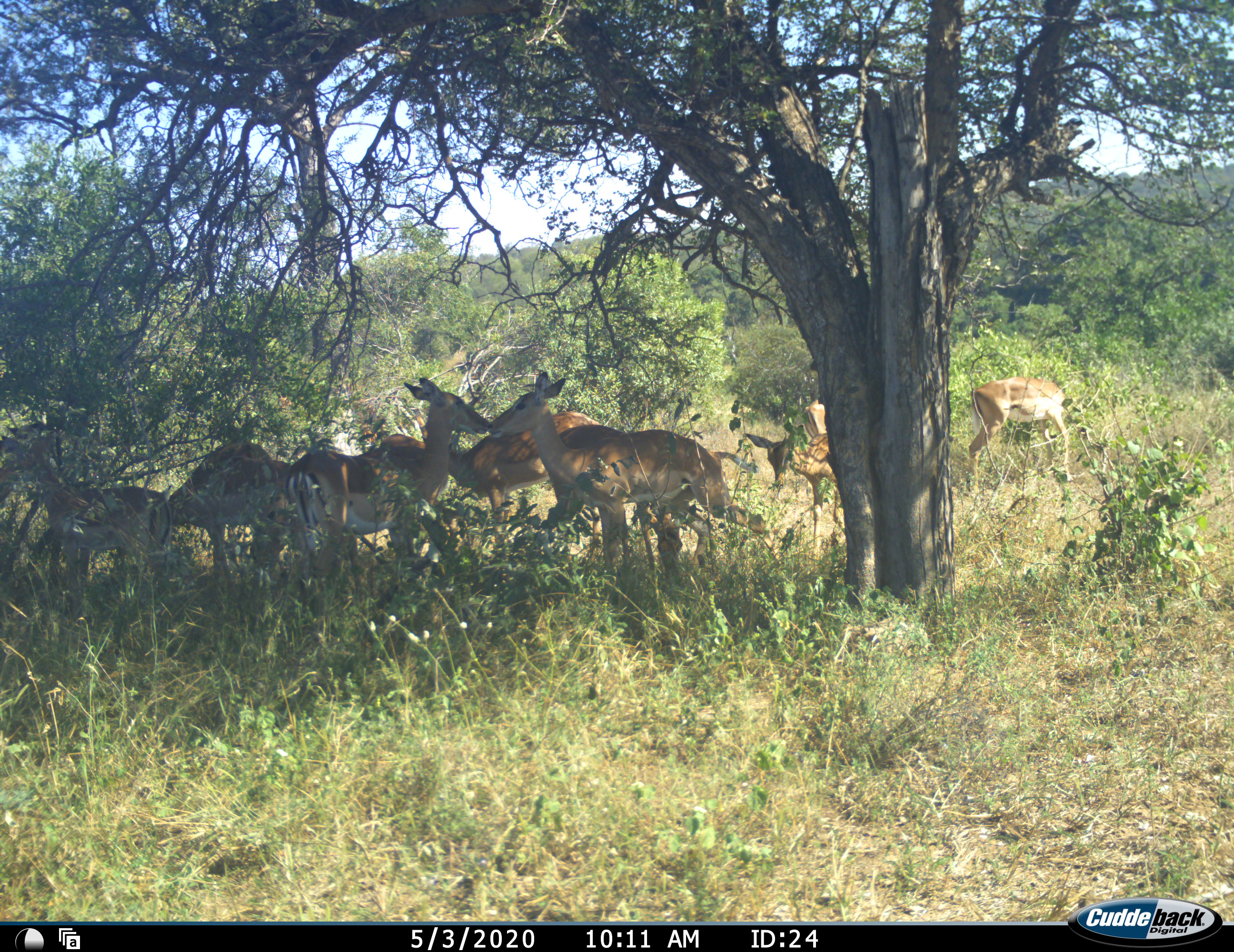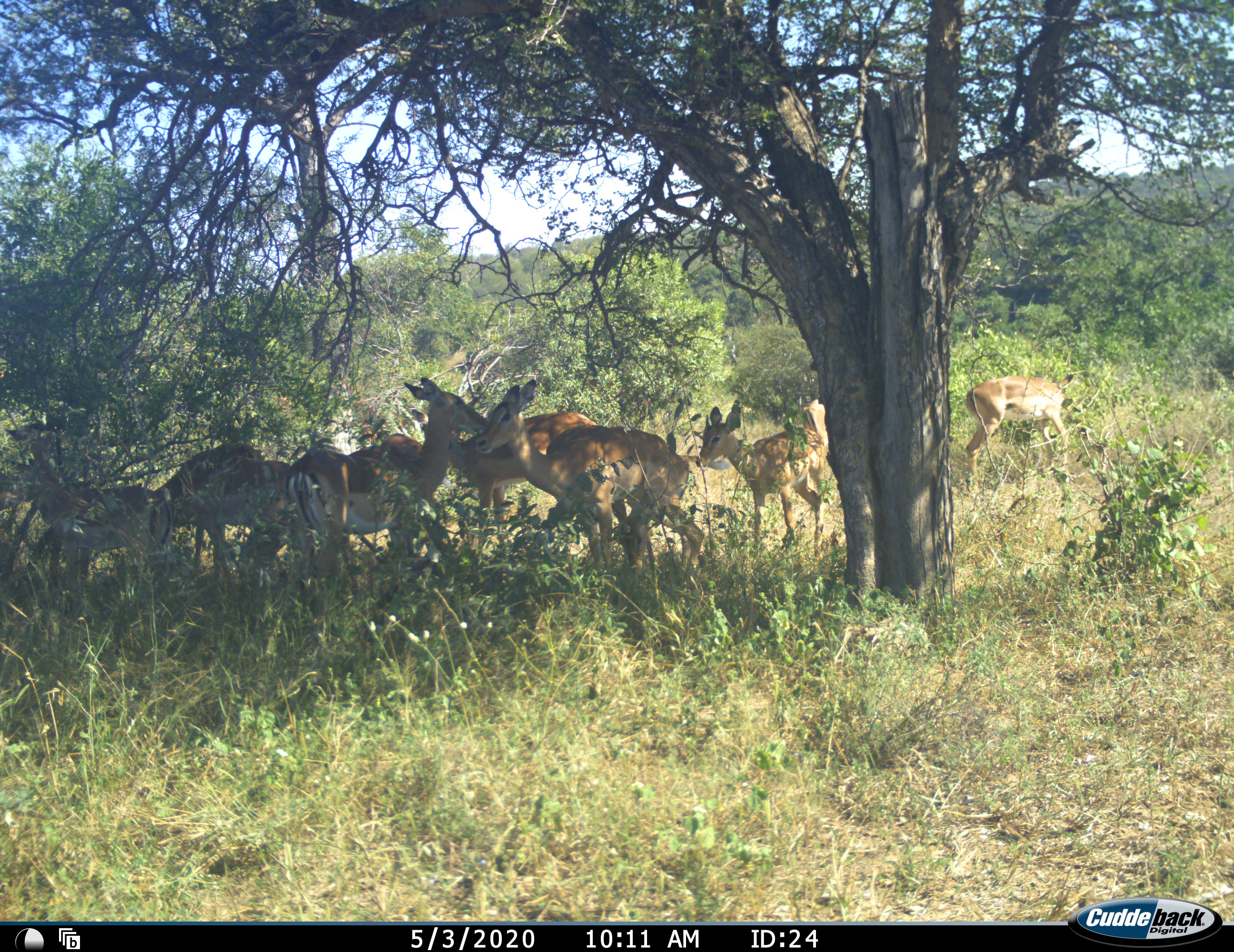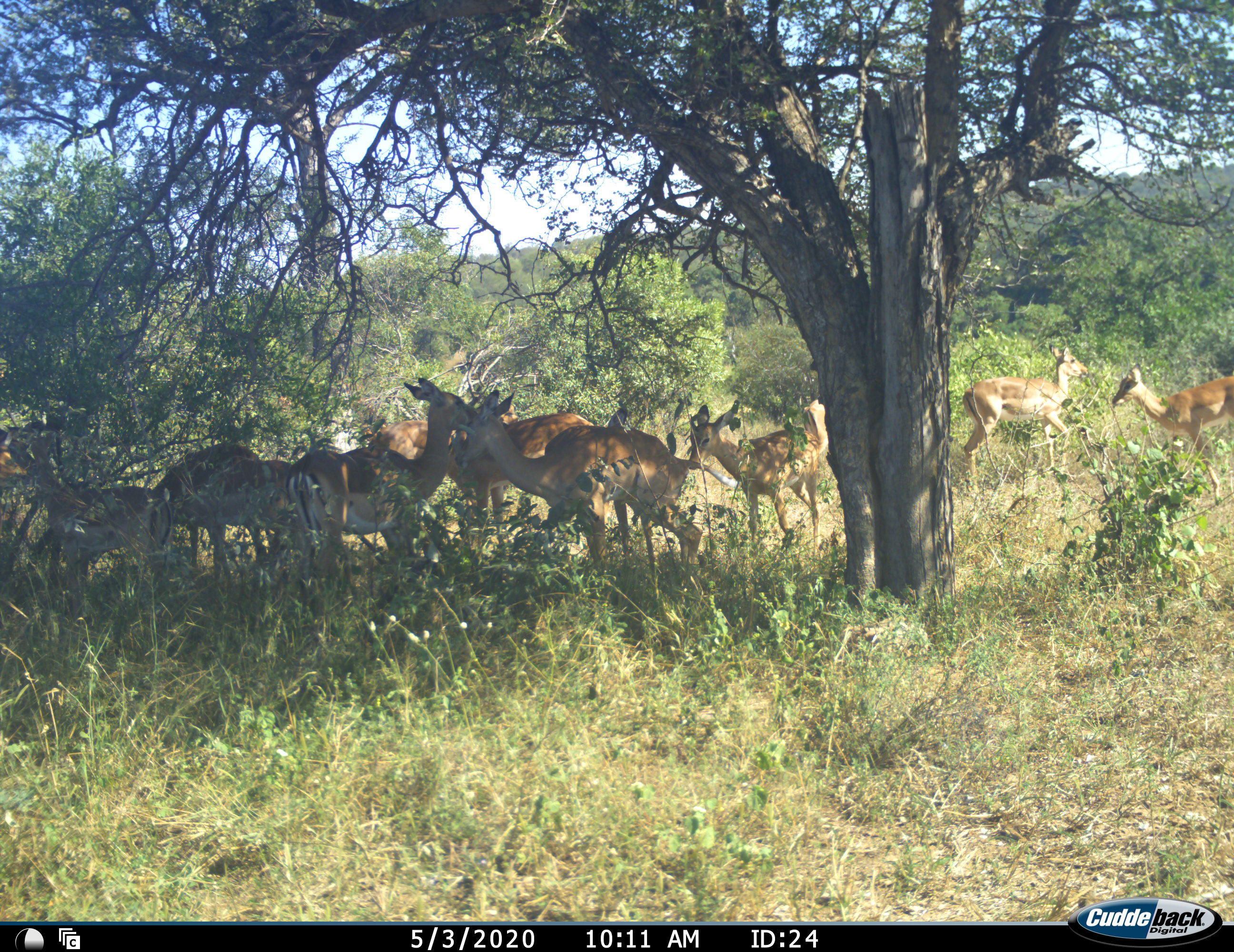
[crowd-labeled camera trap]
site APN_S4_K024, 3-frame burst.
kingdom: Animalia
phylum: Chordata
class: Mammalia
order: Artiodactyla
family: Bovidae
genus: Aepyceros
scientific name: Aepyceros melampus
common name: impala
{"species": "impala (Aepyceros melampus)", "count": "11-50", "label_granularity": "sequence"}